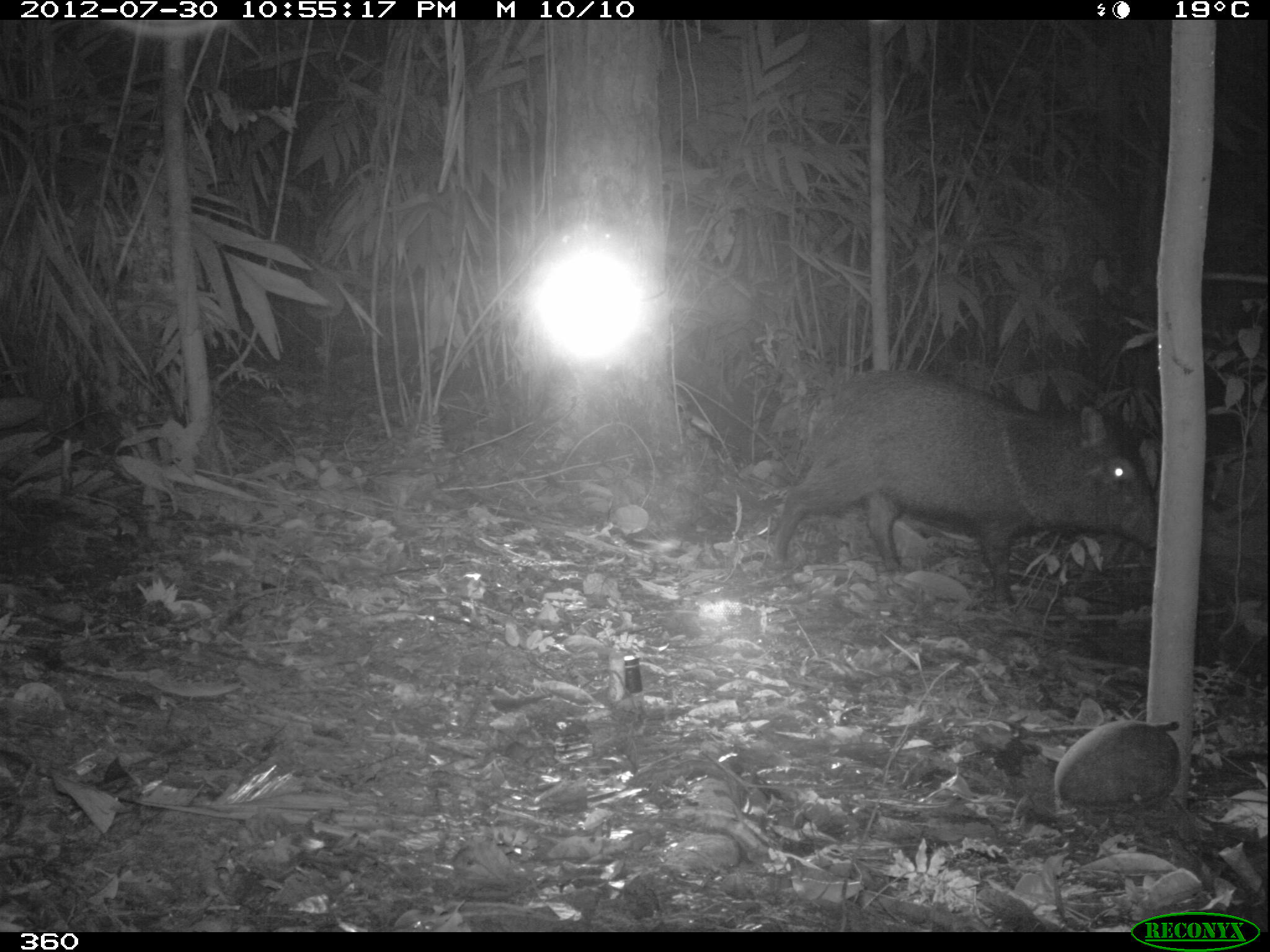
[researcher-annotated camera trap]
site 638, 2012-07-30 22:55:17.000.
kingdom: Animalia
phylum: Chordata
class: Mammalia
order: Artiodactyla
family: Tayassuidae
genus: Pecari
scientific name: Pecari tajacu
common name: collared peccary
Pecari tajacu (collared peccary).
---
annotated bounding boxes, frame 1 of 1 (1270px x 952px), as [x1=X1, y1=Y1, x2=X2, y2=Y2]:
pecari tajacu: [x1=768, y1=373, x2=1156, y2=606]